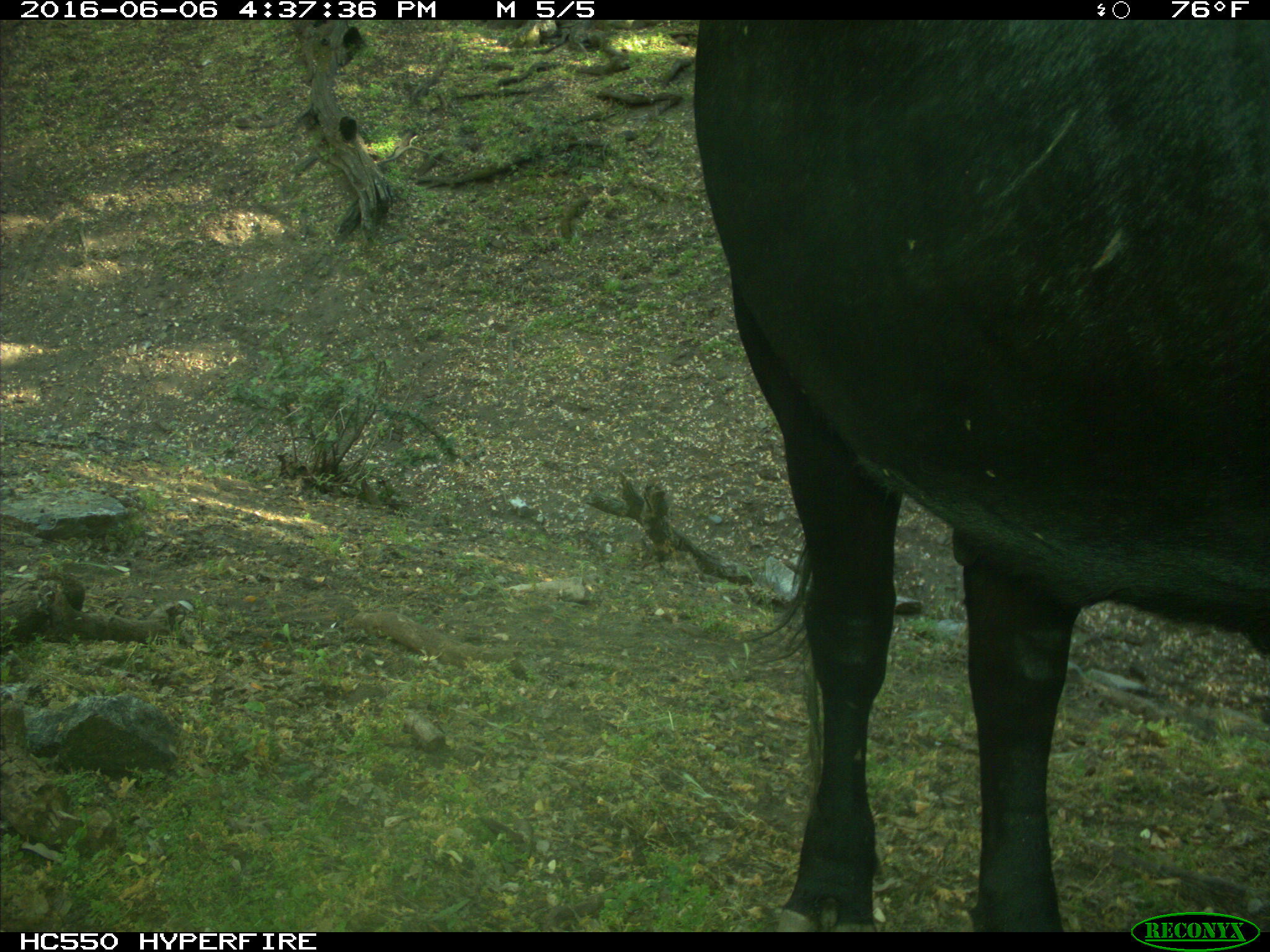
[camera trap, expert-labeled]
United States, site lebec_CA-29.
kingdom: Animalia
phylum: Chordata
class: Mammalia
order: Artiodactyla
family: Bovidae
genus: Bos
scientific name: Bos taurus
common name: domestic cow